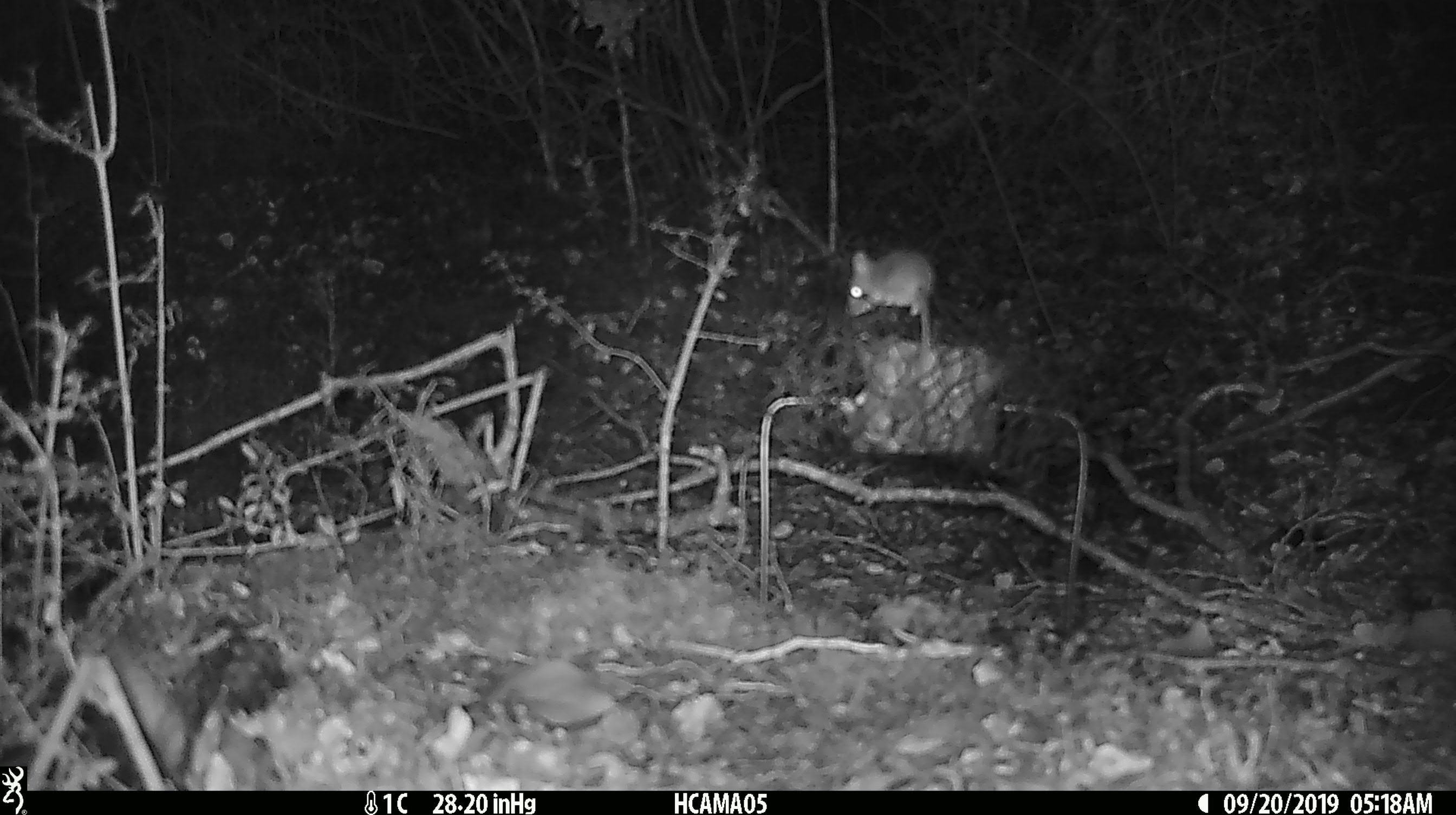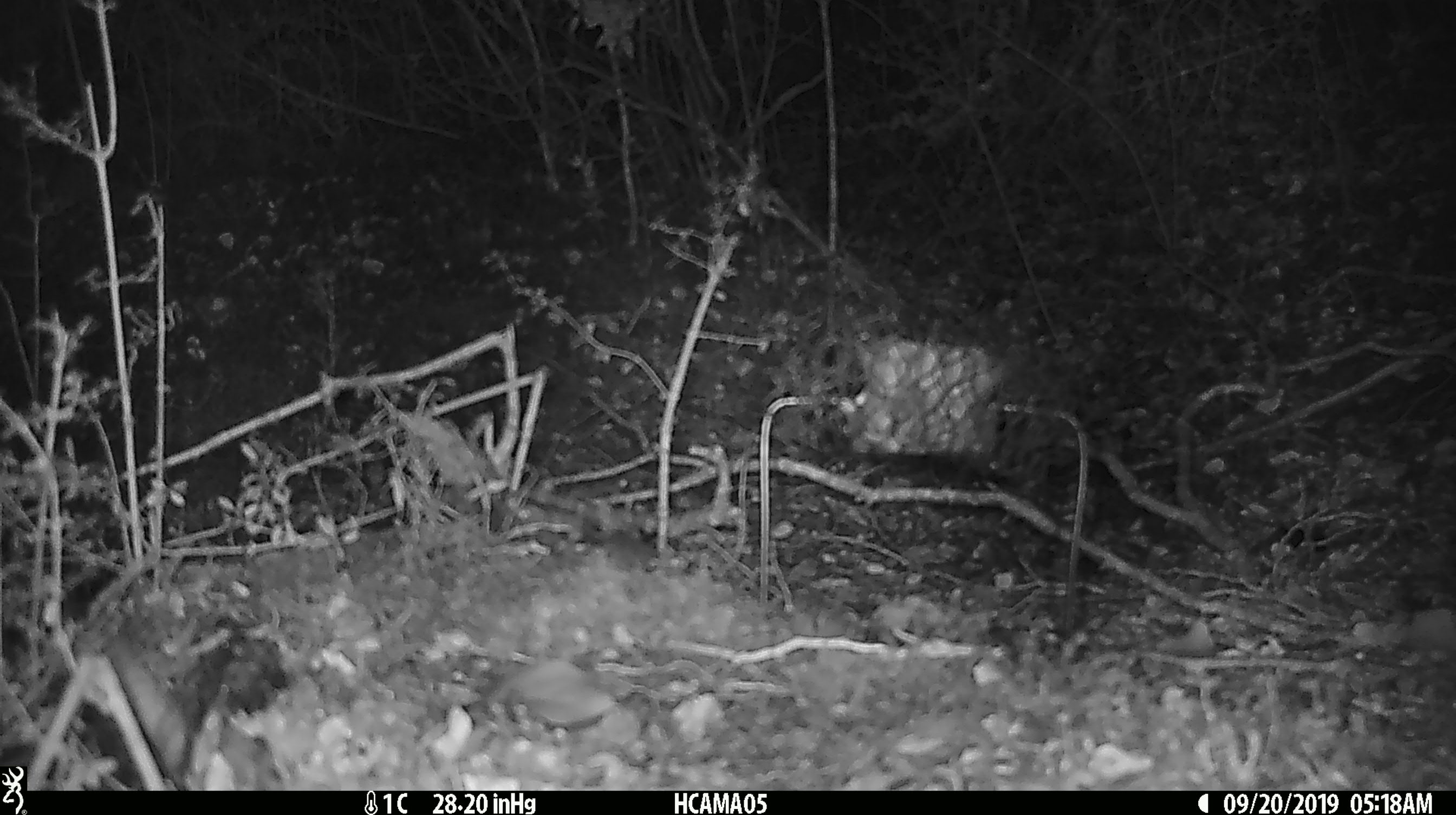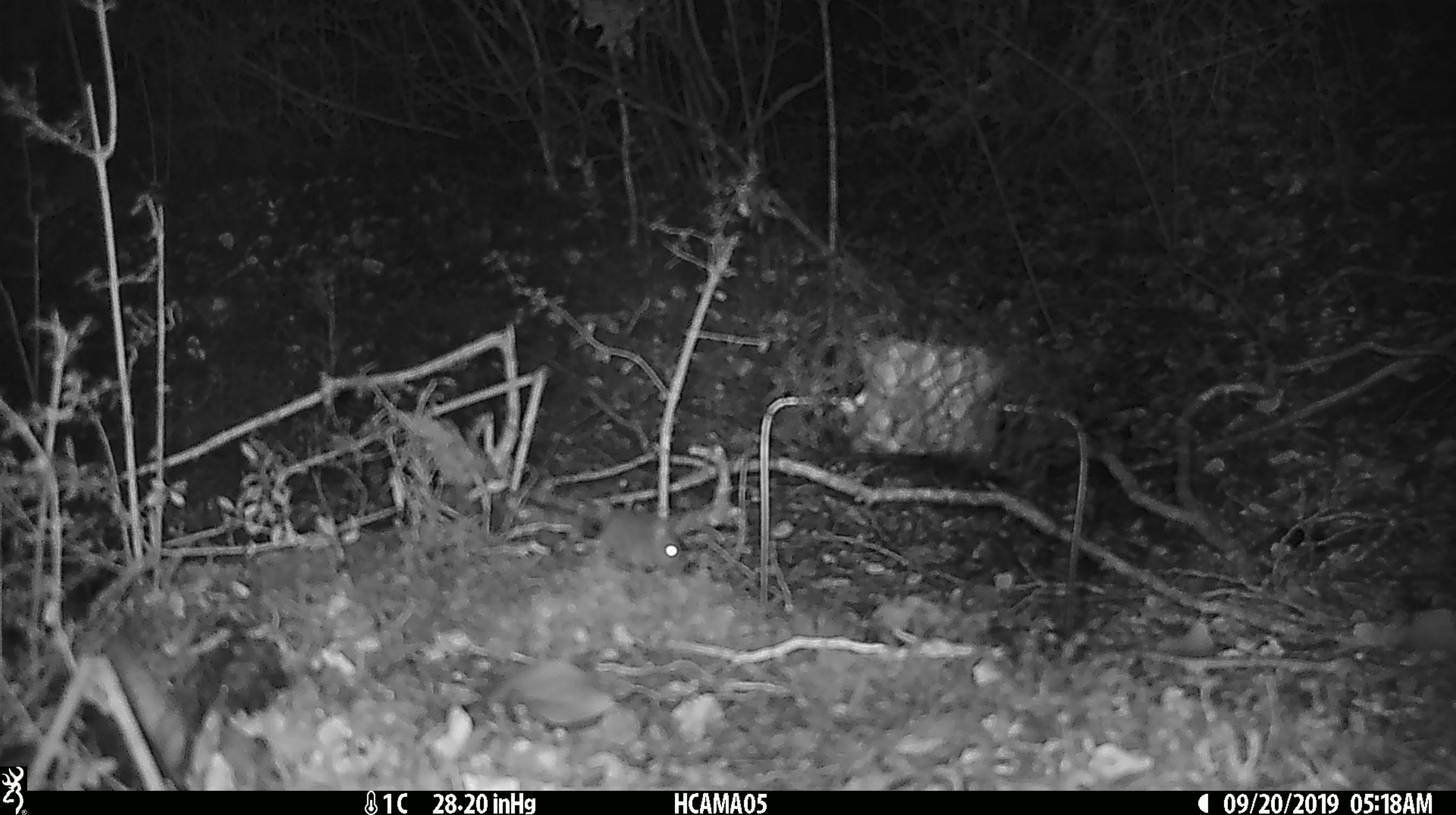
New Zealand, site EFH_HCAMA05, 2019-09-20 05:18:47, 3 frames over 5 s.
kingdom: Animalia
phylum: Chordata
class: Mammalia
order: Rodentia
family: Muridae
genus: Mus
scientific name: Mus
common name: mouse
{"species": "mouse (Mus)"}